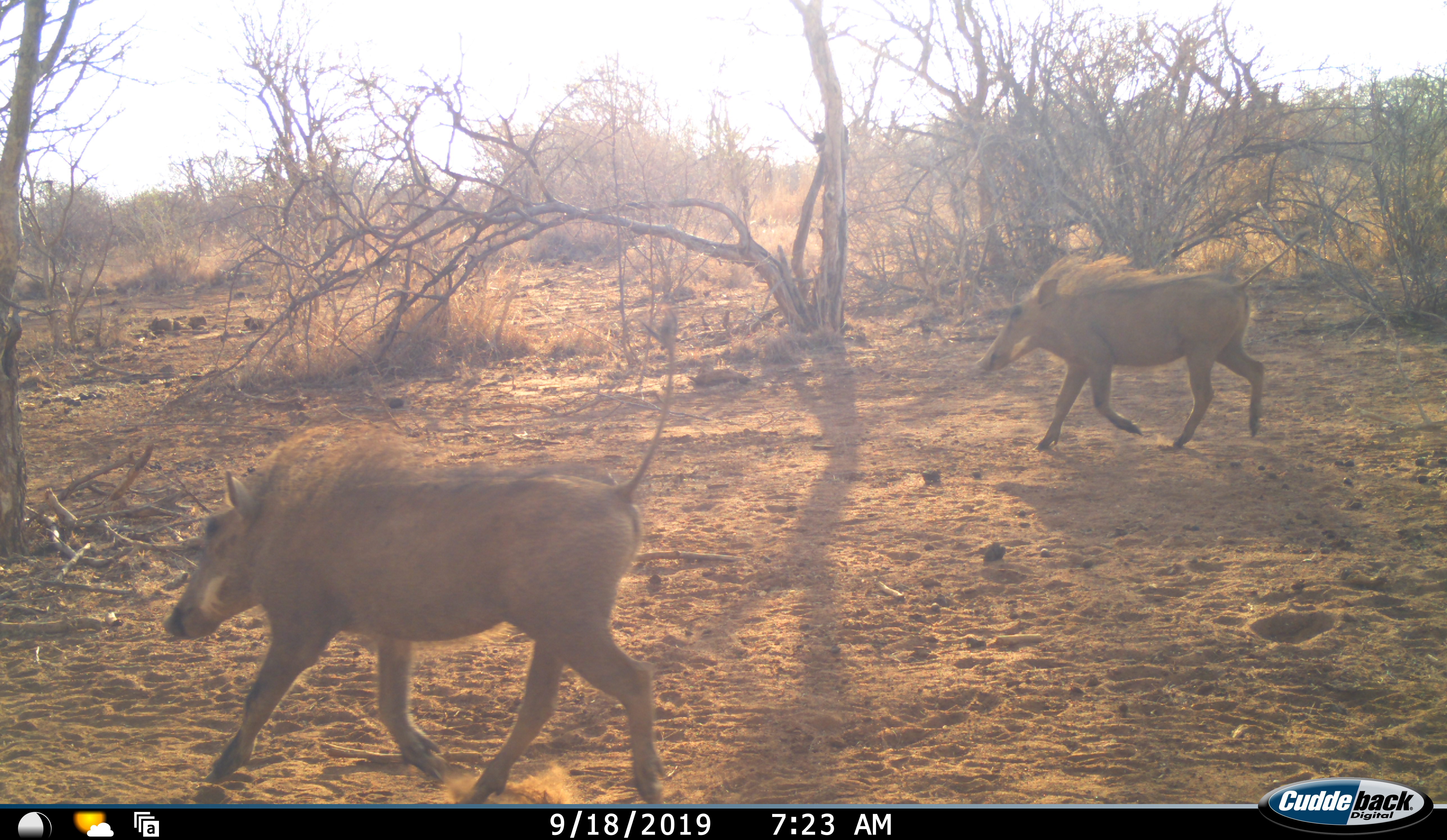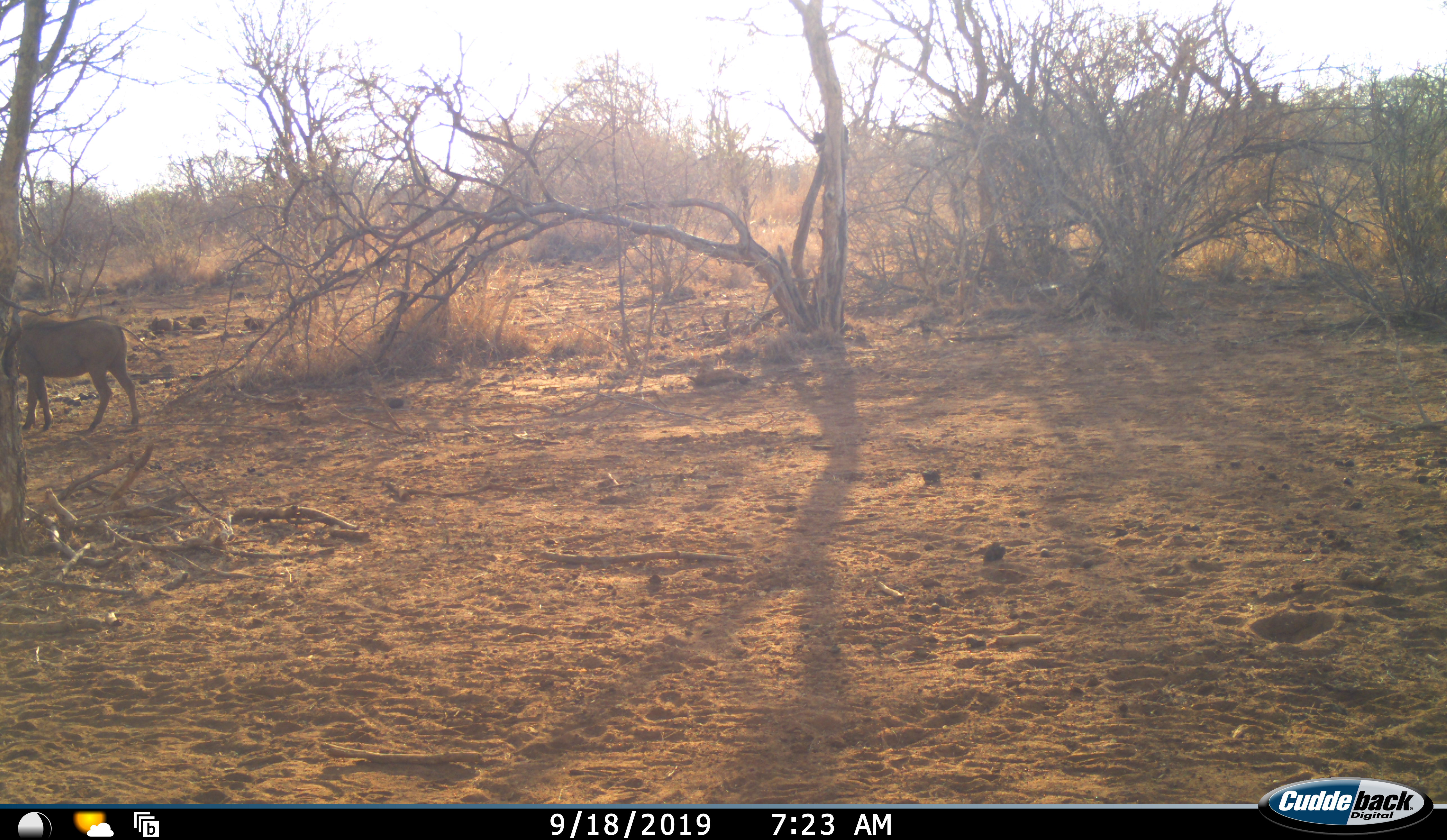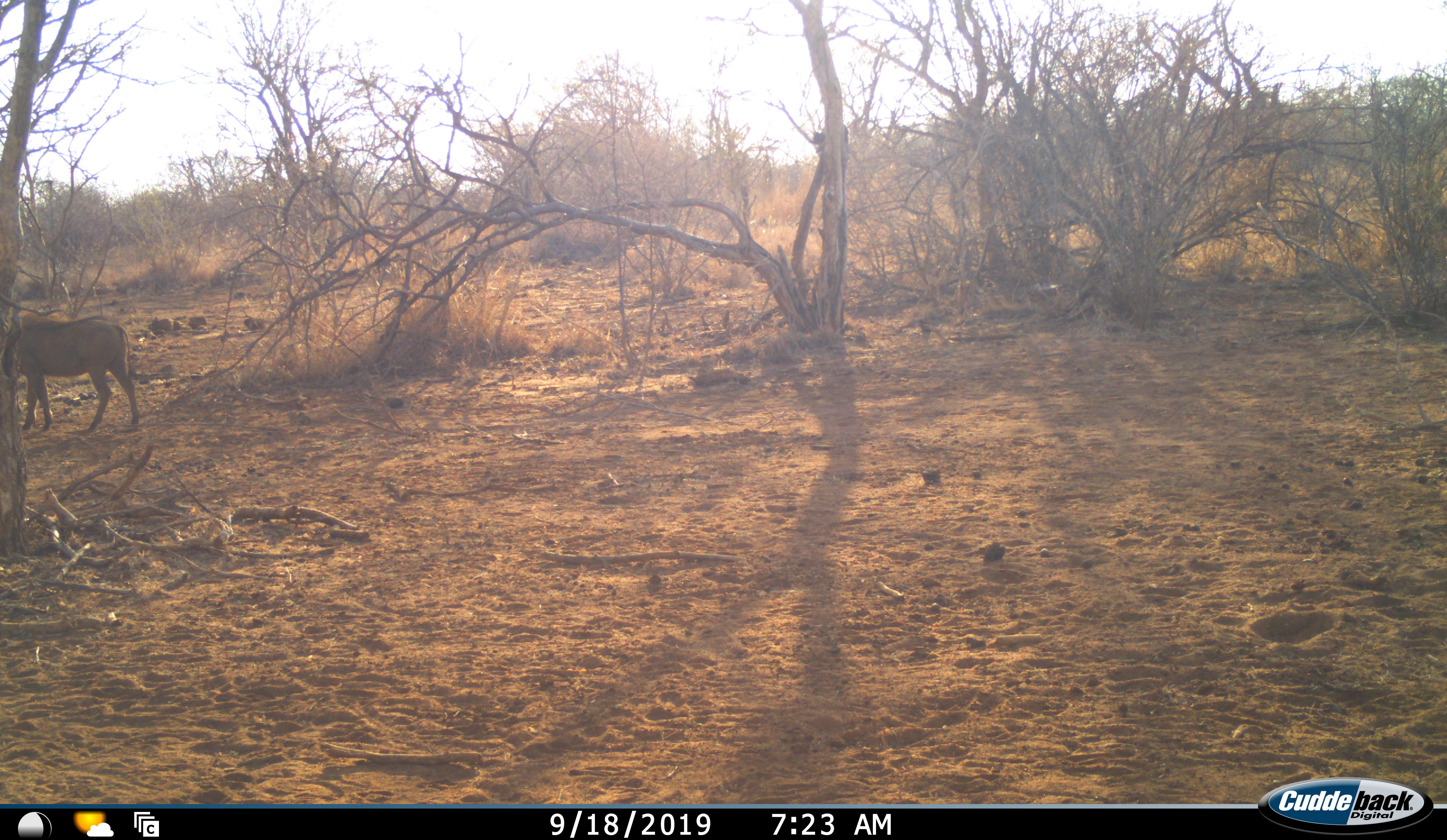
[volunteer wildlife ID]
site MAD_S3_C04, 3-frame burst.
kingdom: Animalia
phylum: Chordata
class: Mammalia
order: Artiodactyla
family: Suidae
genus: Potamochoerus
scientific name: Potamochoerus larvatus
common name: bushpig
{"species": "bushpig (Potamochoerus larvatus)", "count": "2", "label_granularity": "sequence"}